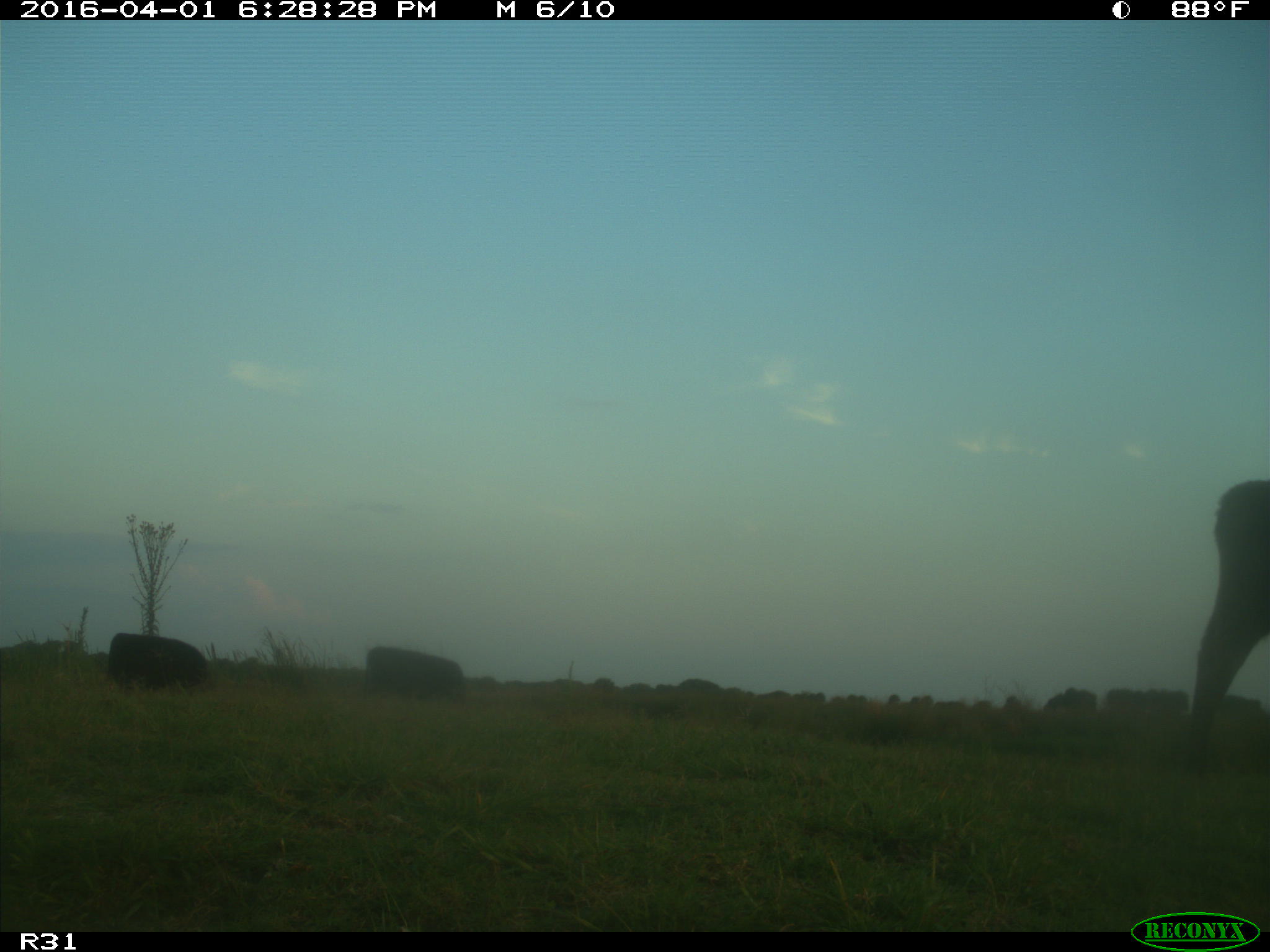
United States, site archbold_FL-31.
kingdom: Animalia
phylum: Chordata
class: Mammalia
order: Artiodactyla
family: Bovidae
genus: Bos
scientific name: Bos taurus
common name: domestic cow